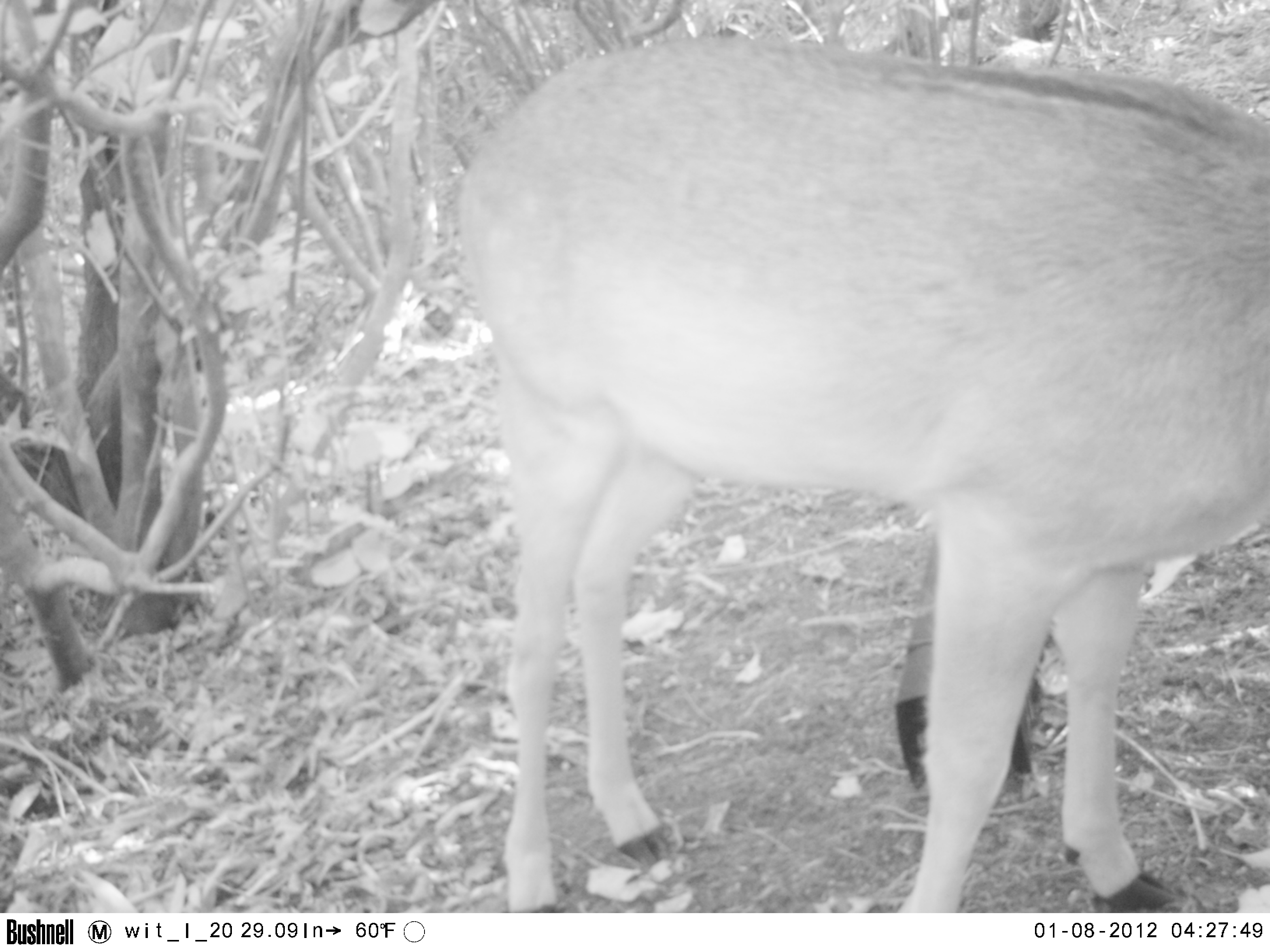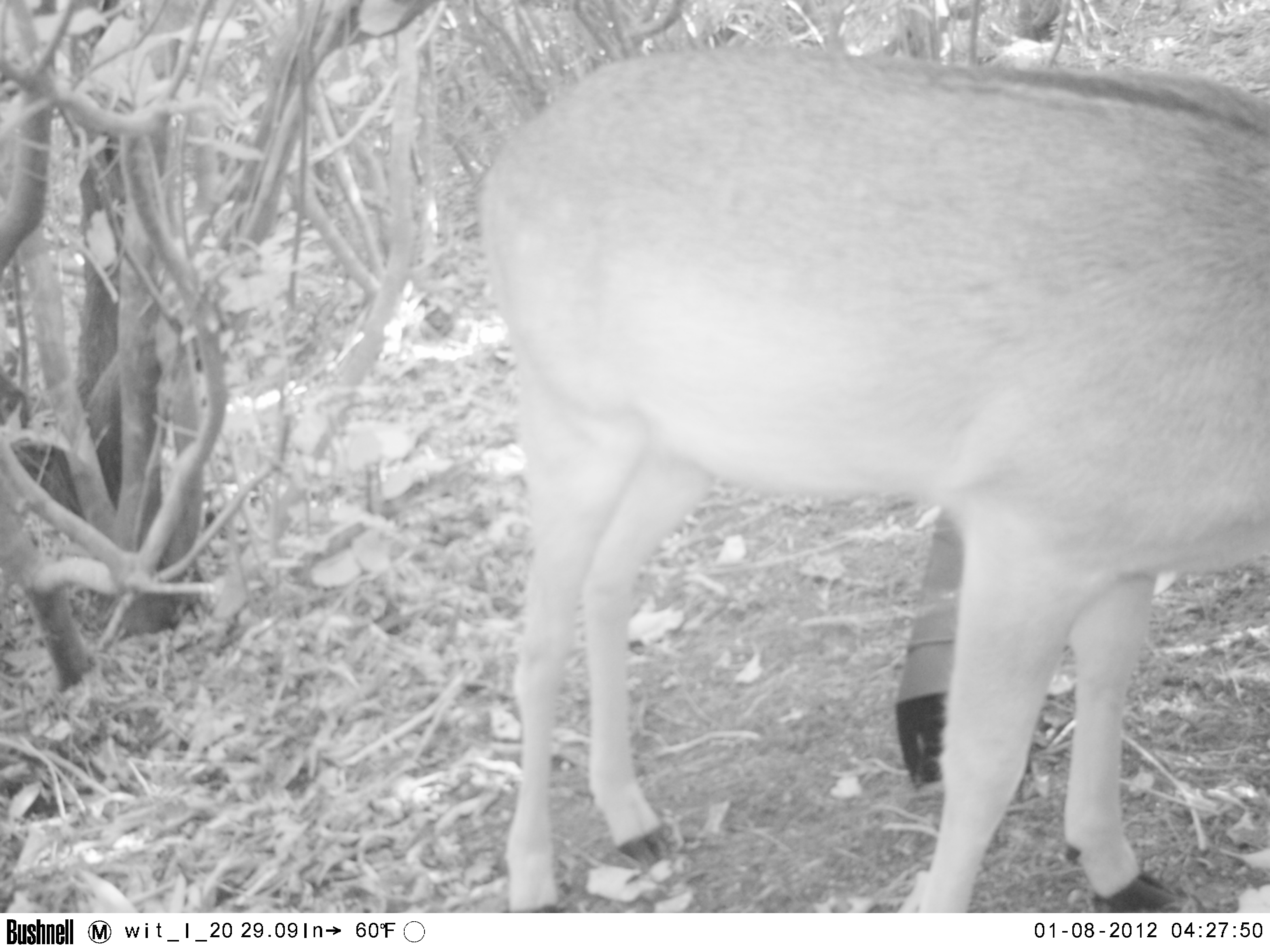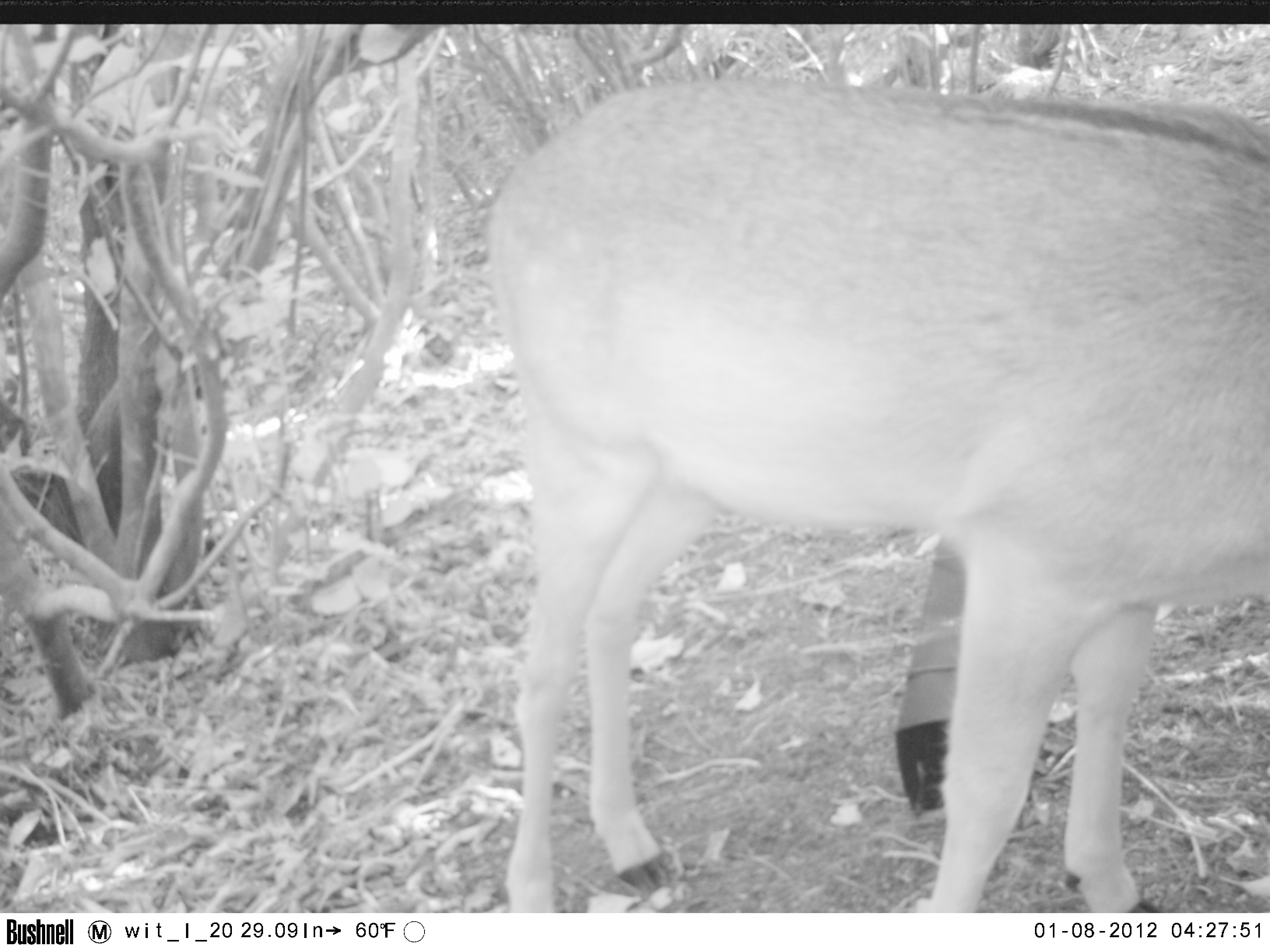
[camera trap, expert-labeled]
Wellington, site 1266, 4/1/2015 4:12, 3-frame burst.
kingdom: Animalia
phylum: Chordata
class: Mammalia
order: Artiodactyla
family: Cervidae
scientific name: Cervini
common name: deer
Deer (Cervini).